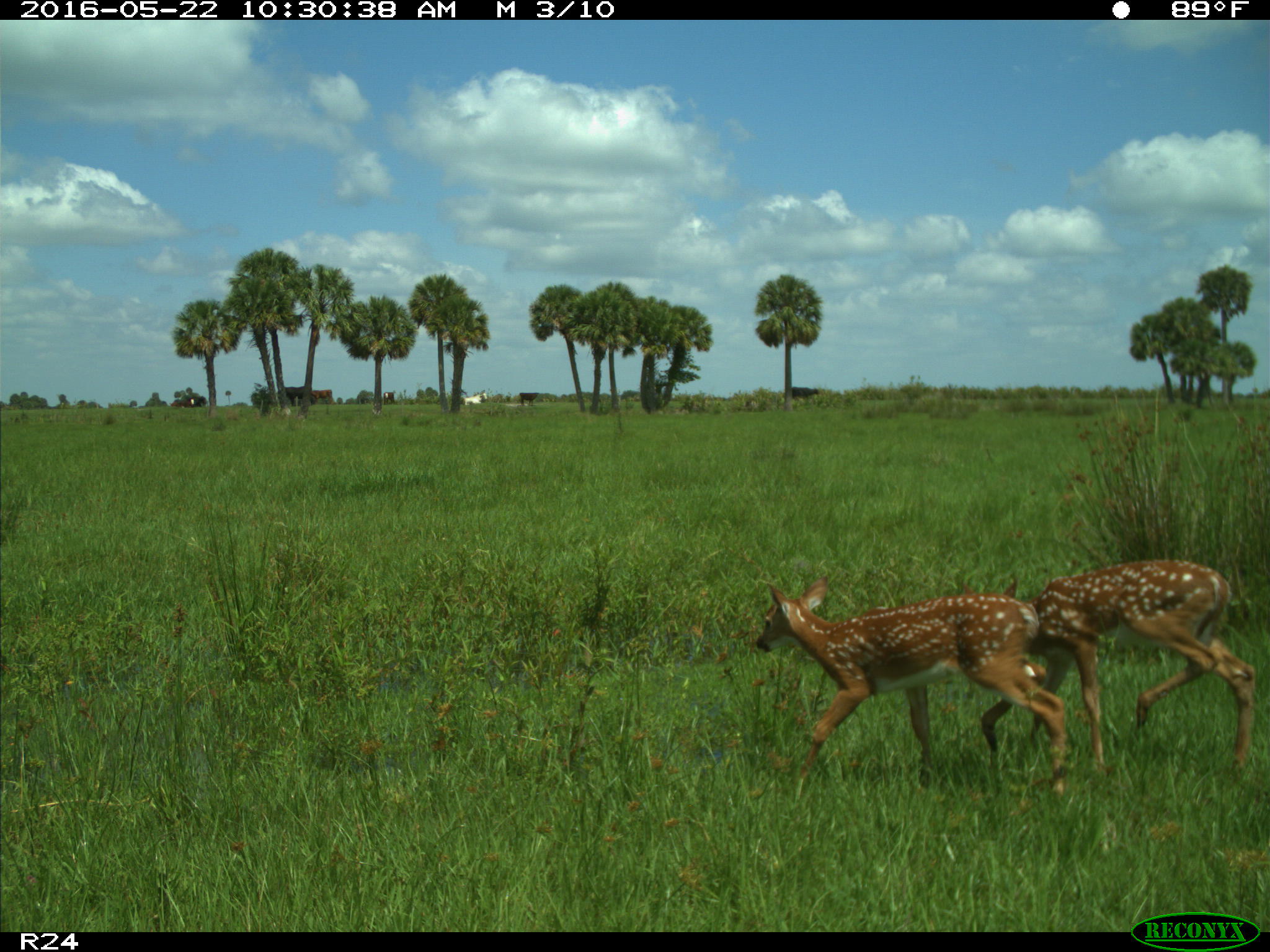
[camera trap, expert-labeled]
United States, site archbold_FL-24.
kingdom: Animalia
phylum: Chordata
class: Mammalia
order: Artiodactyla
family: Bovidae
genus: Bos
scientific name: Bos taurus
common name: domestic cow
Bos taurus (domestic cow).